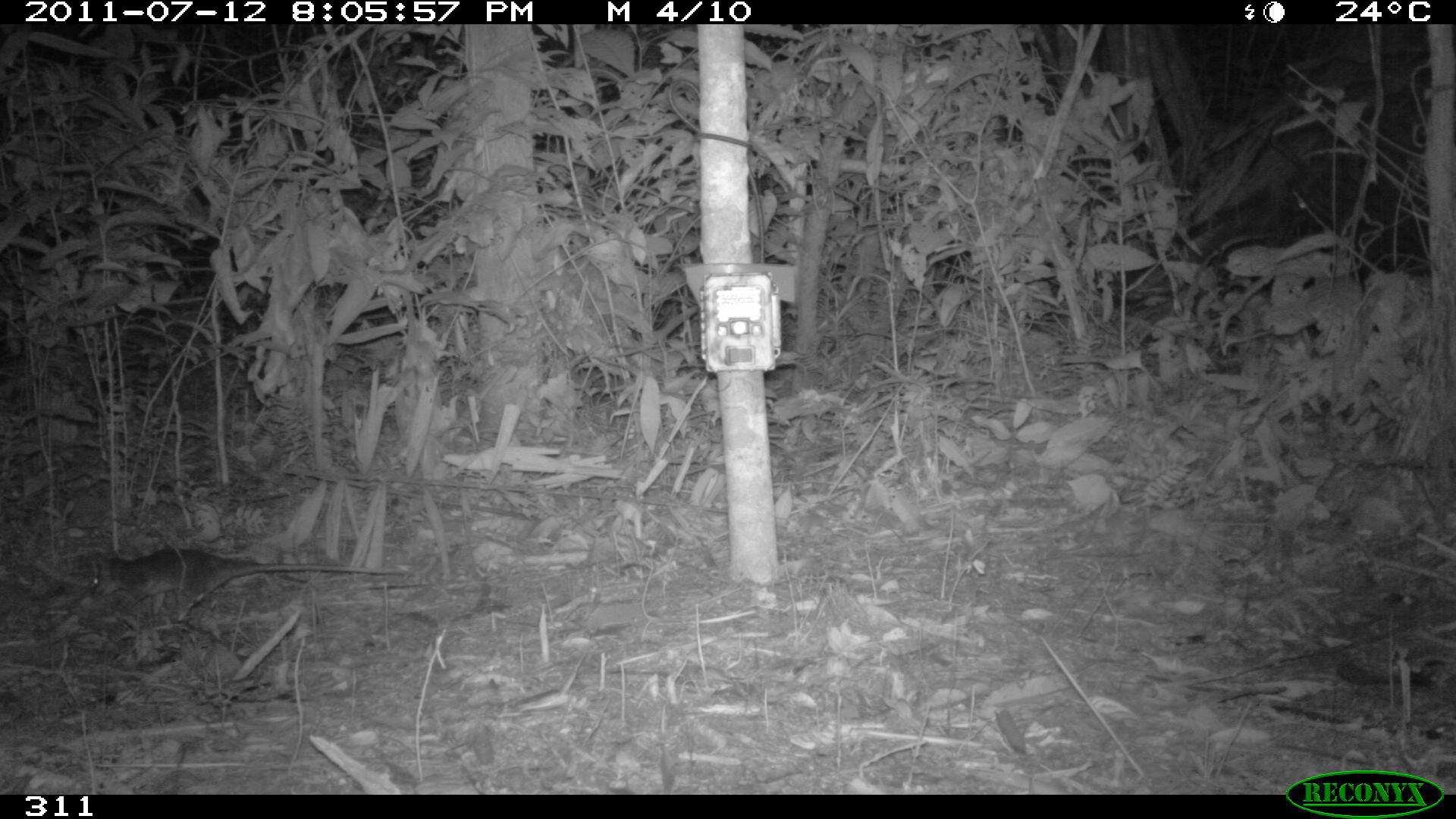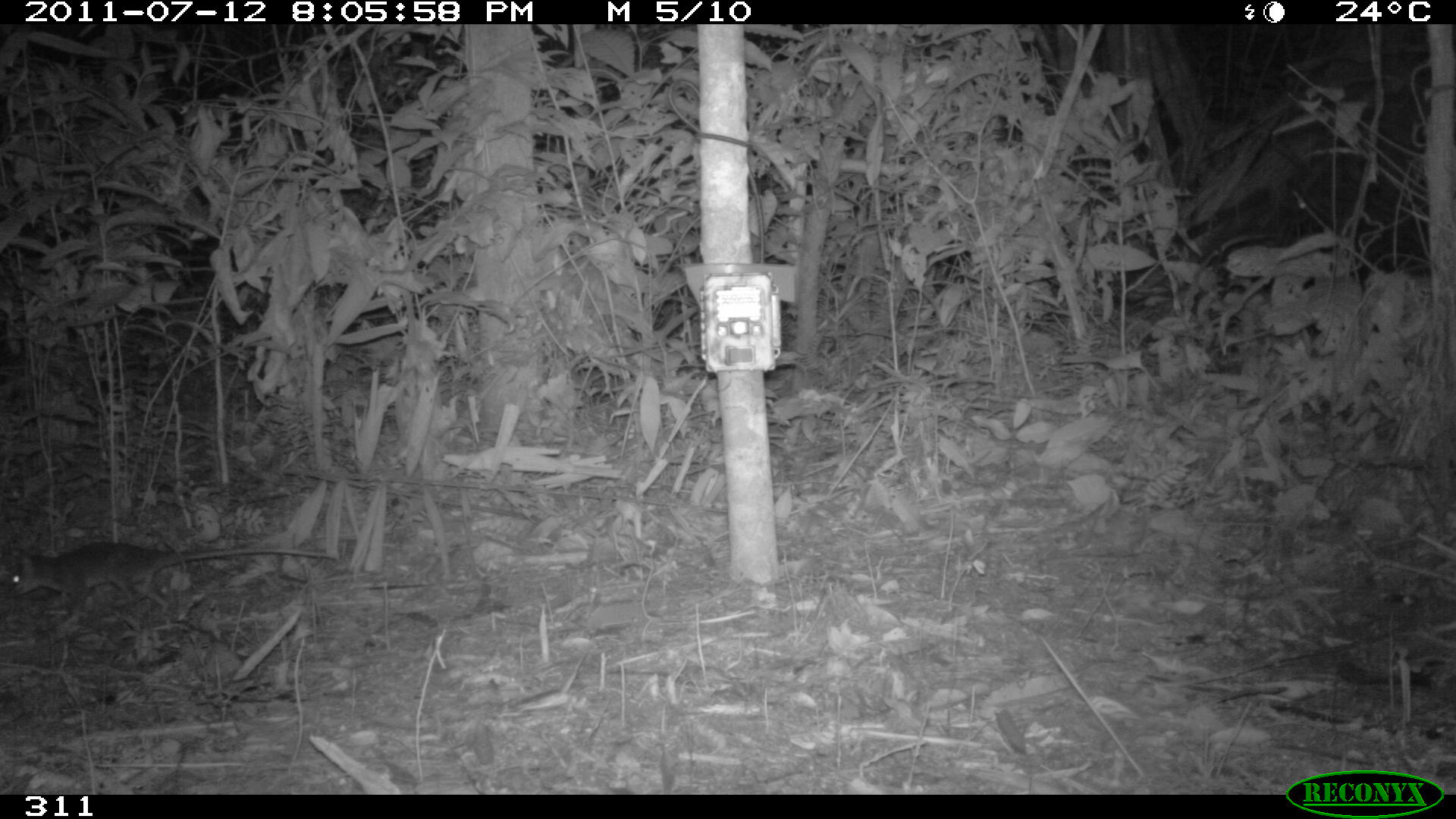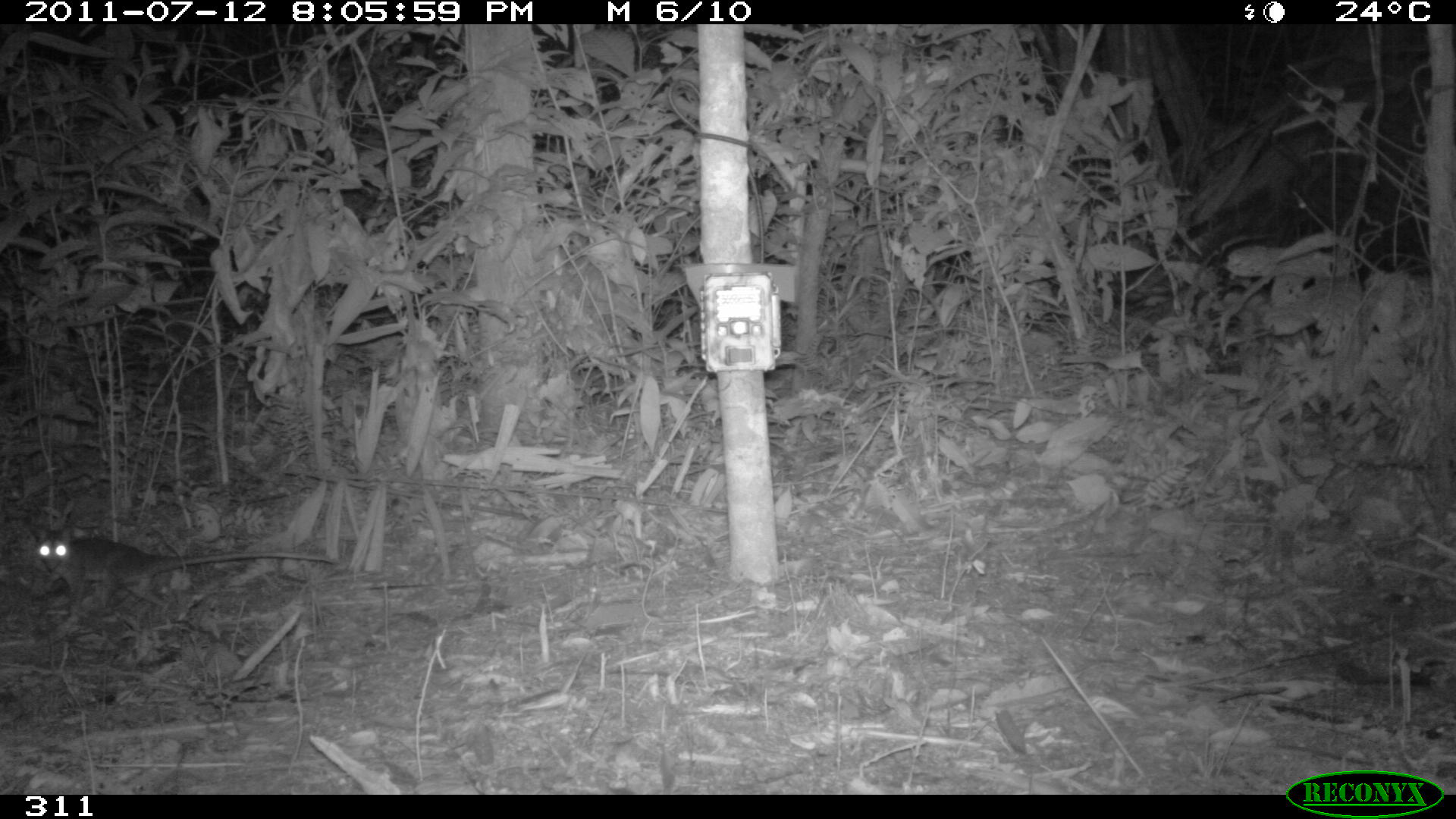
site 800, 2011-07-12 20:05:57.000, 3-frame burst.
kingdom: Animalia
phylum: Chordata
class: Mammalia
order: Didelphimorphia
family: Didelphidae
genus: Philander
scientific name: Philander opossum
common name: gray four-eyed opossum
Philander opossum (gray four-eyed opossum).